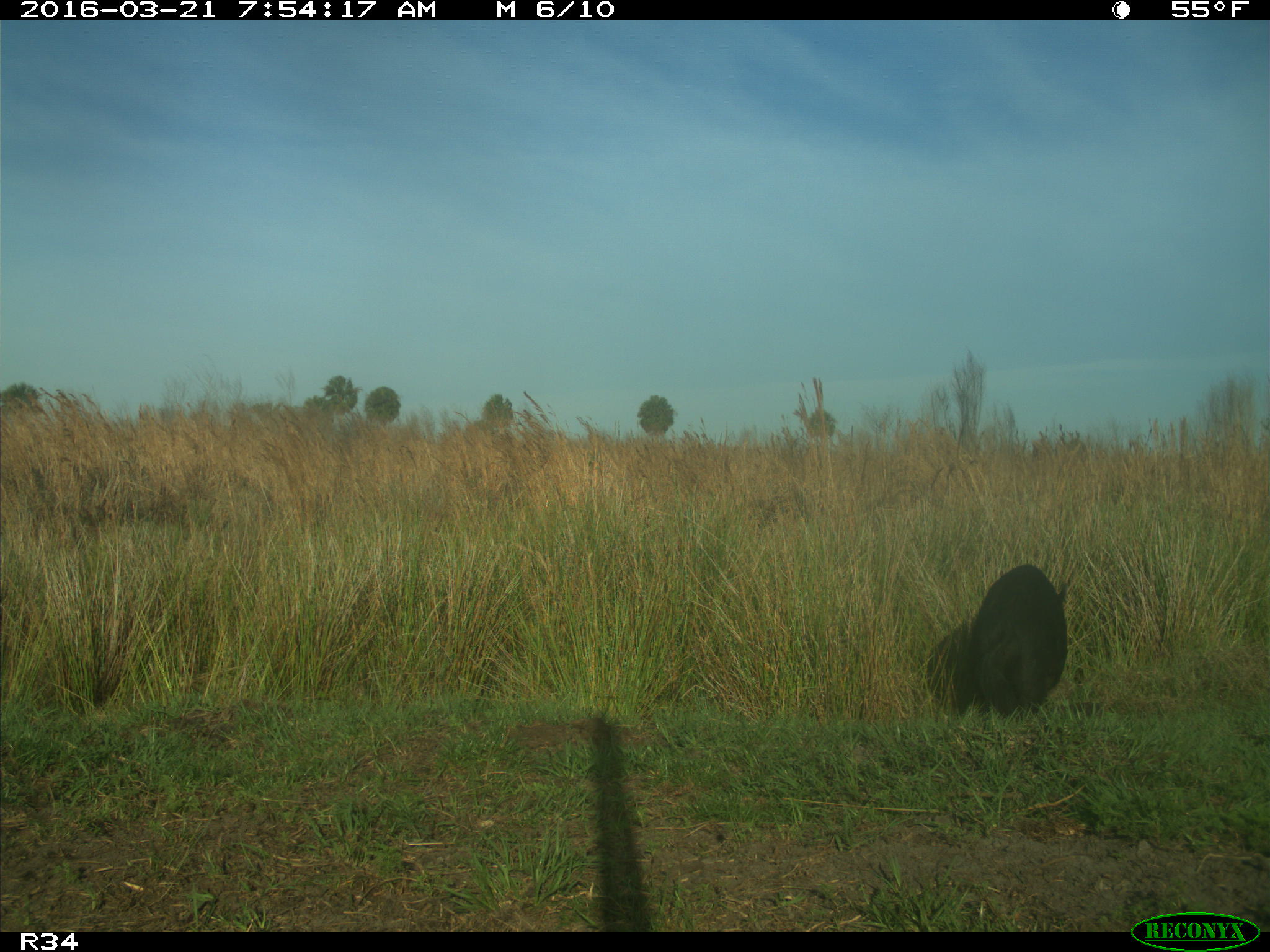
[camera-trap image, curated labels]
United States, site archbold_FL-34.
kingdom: Animalia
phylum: Chordata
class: Mammalia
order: Artiodactyla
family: Suidae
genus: Sus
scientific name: Sus scrofa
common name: wild boar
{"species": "Sus scrofa (wild boar)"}